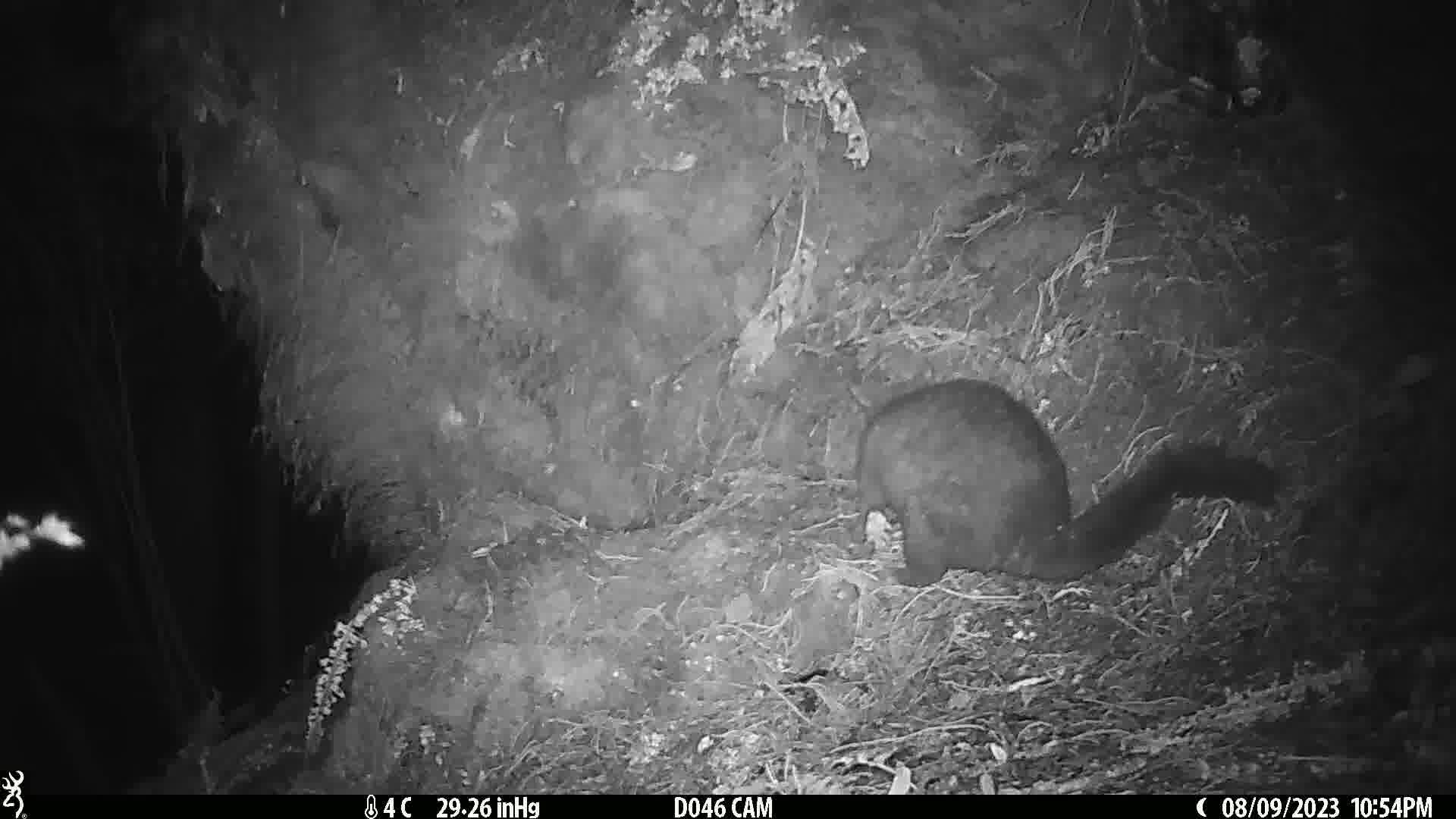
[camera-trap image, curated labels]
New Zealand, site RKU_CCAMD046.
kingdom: Animalia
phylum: Chordata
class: Mammalia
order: Diprotodontia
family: Phalangeridae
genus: Trichosurus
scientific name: Trichosurus vulpecula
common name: common brushtail possum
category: possum